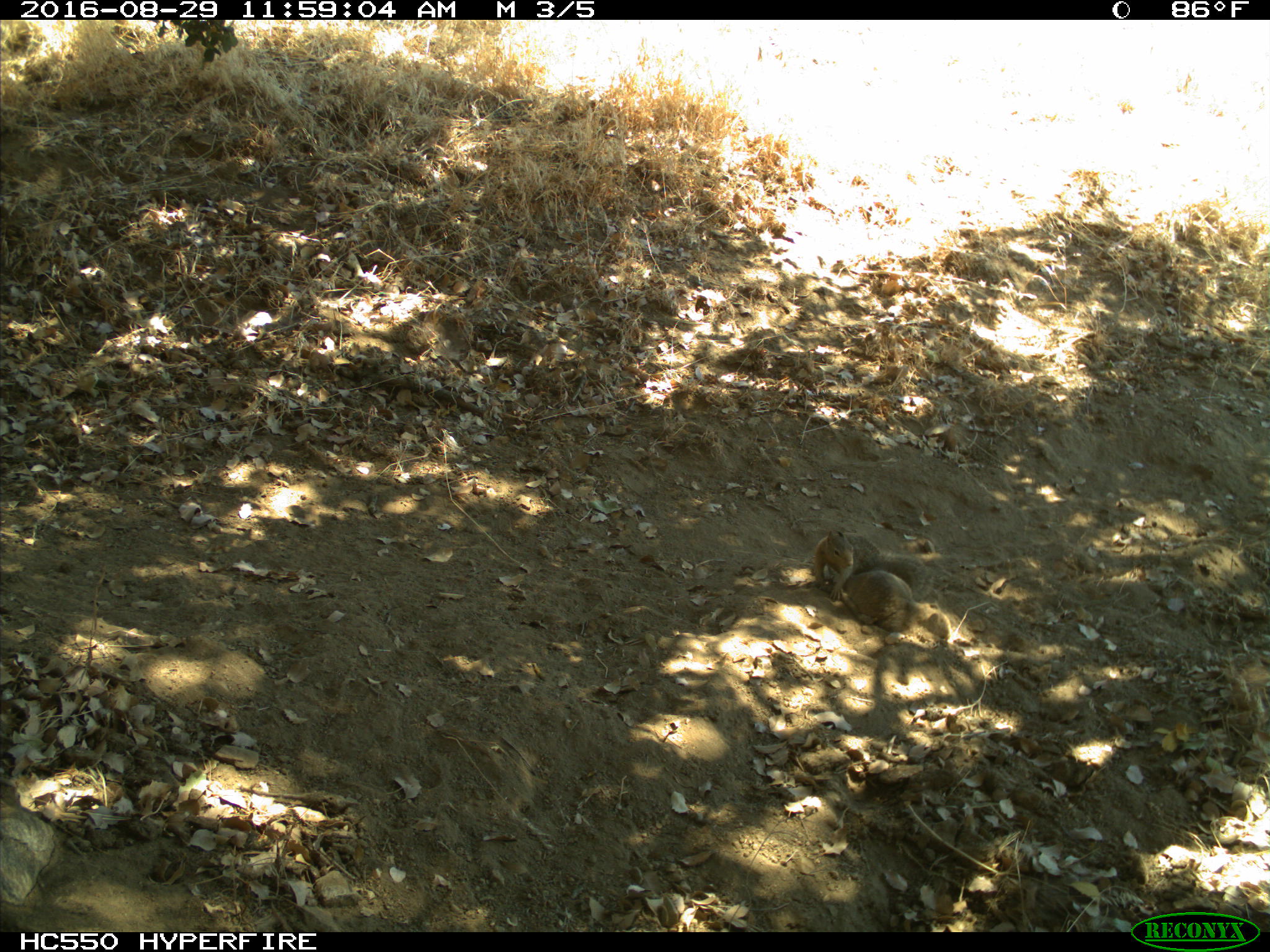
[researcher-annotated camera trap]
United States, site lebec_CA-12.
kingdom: Animalia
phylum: Chordata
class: Mammalia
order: Rodentia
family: Sciuridae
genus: Otospermophilus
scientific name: Otospermophilus beecheyi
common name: california ground squirrel